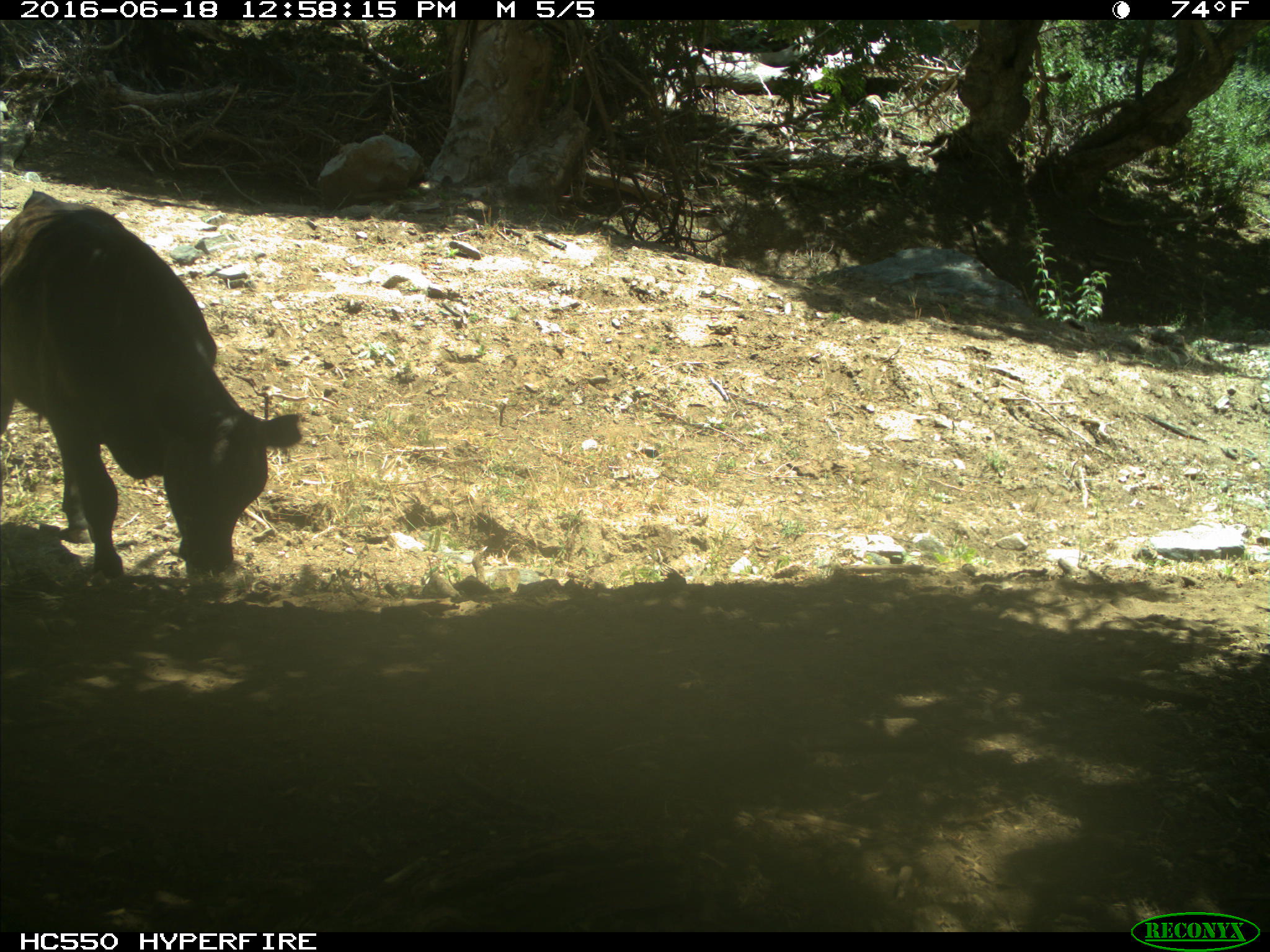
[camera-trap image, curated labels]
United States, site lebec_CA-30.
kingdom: Animalia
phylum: Chordata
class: Mammalia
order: Artiodactyla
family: Bovidae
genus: Bos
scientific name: Bos taurus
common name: domestic cow